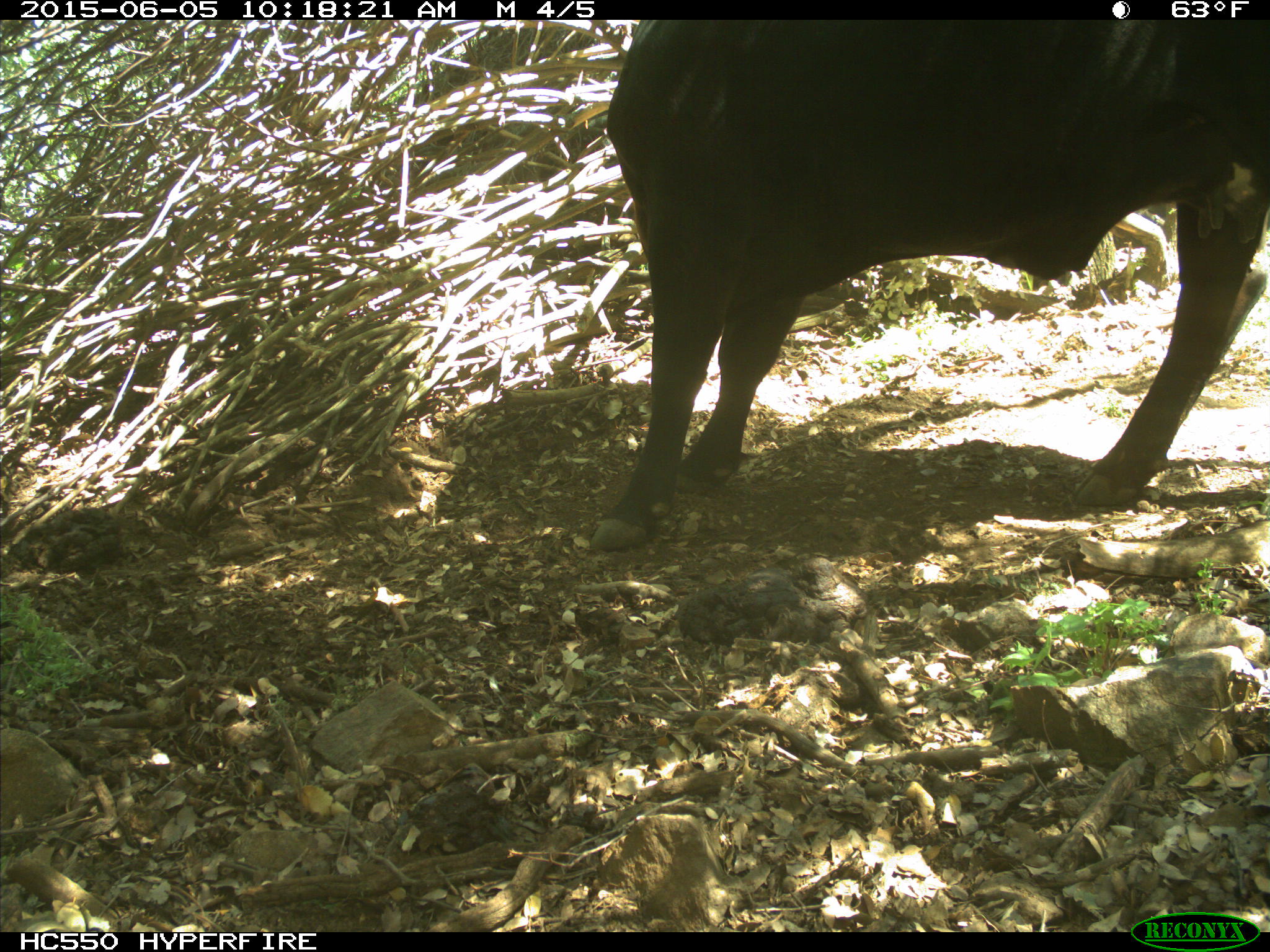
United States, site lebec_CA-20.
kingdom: Animalia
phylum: Chordata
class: Mammalia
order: Artiodactyla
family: Bovidae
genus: Bos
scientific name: Bos taurus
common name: domestic cow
Bos taurus (domestic cow).